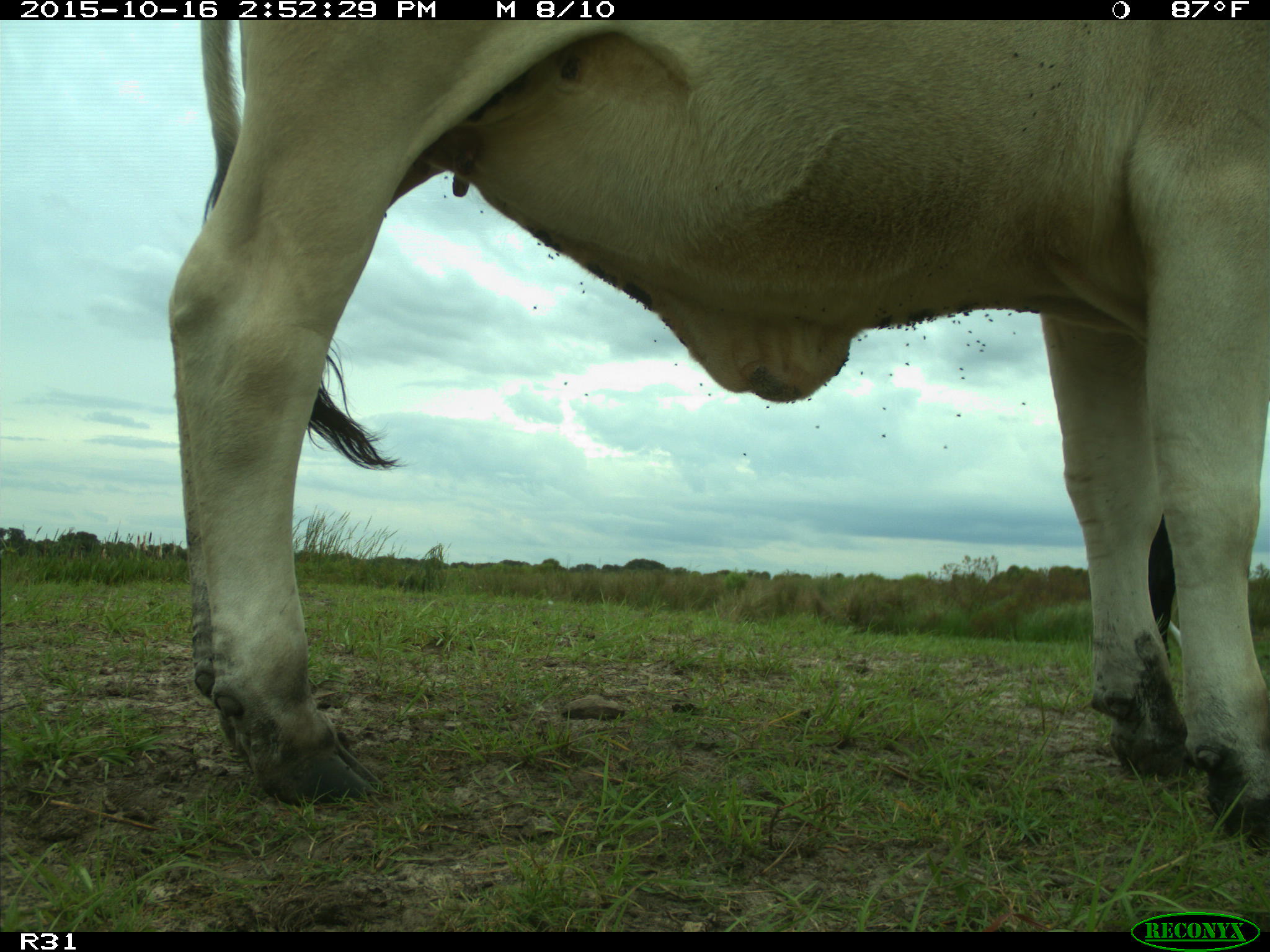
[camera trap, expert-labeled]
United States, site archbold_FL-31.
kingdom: Animalia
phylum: Chordata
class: Mammalia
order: Artiodactyla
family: Bovidae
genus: Bos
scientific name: Bos taurus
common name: domestic cow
Bos taurus (domestic cow).